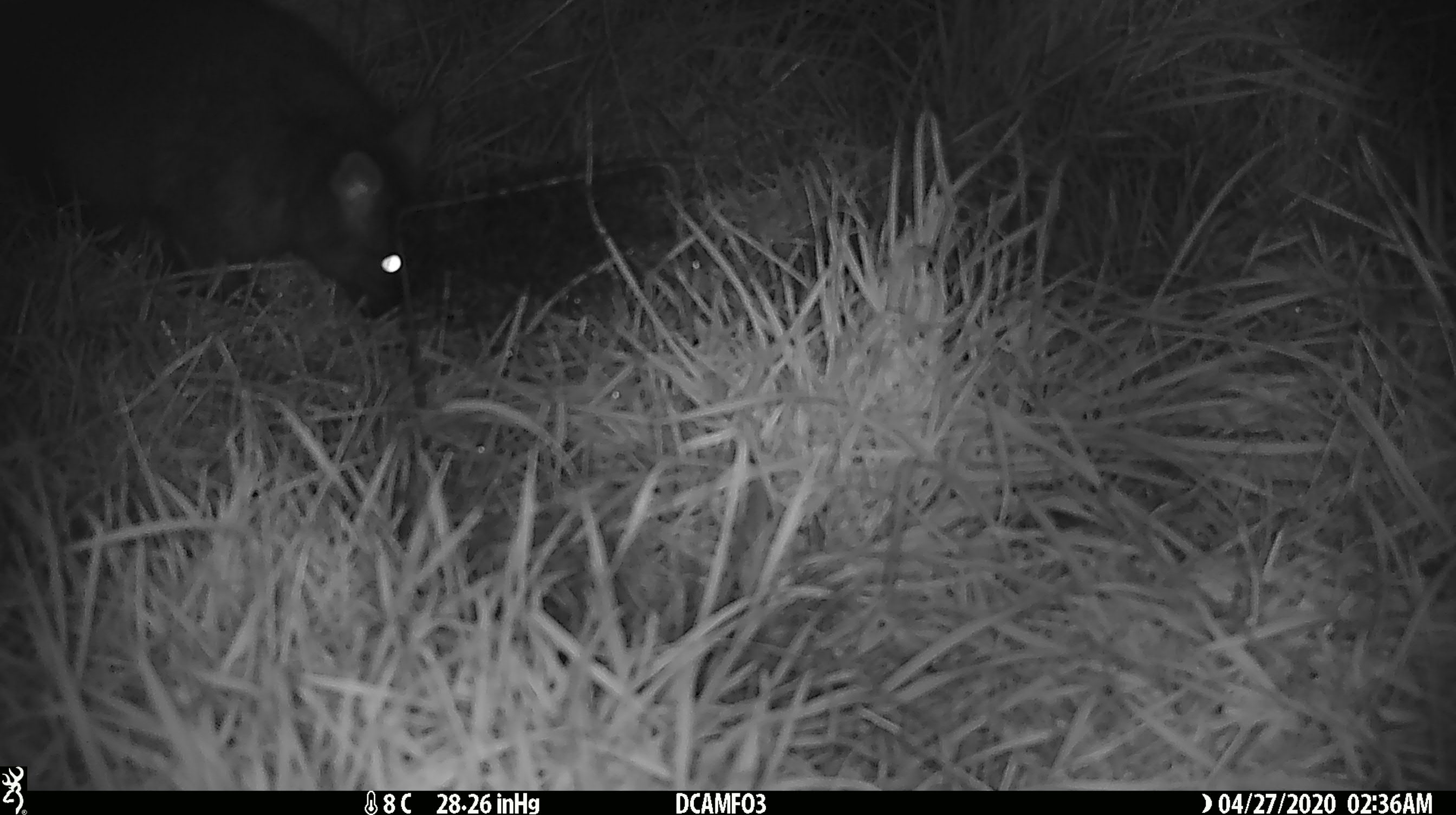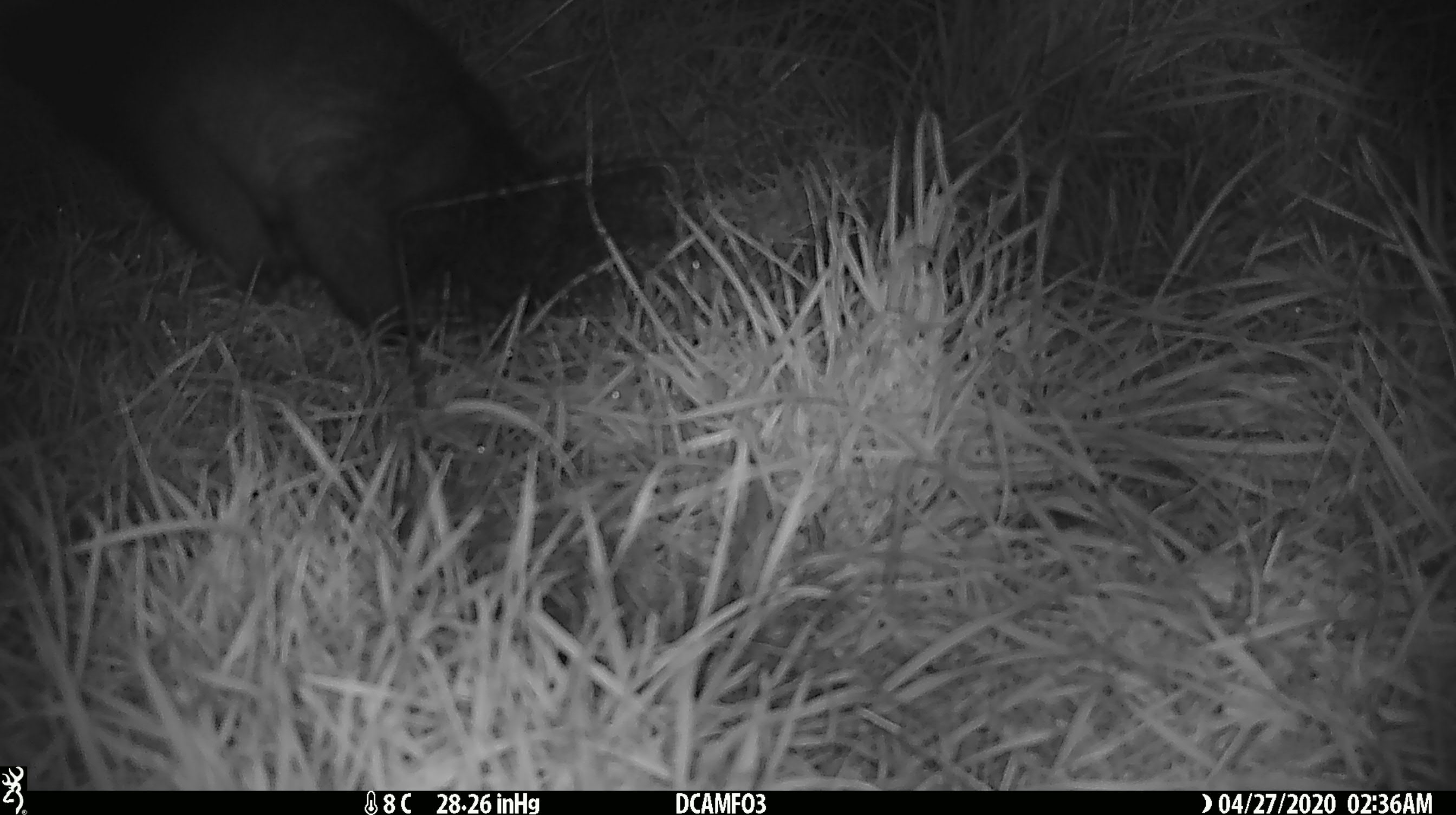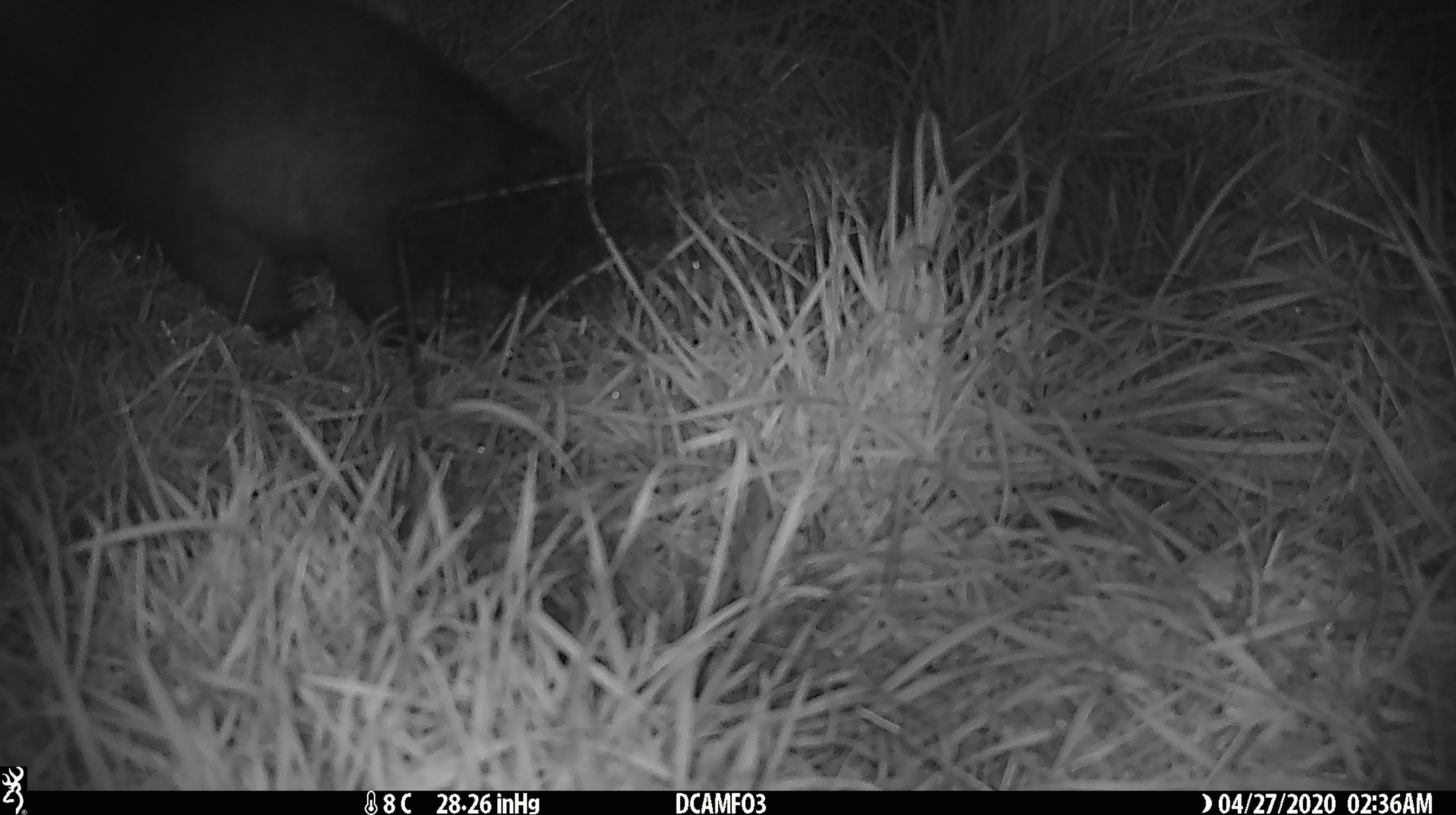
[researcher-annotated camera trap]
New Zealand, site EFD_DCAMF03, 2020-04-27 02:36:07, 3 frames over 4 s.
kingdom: Animalia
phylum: Chordata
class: Mammalia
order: Diprotodontia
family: Phalangeridae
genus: Trichosurus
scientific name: Trichosurus vulpecula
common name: common brushtail possum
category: possum